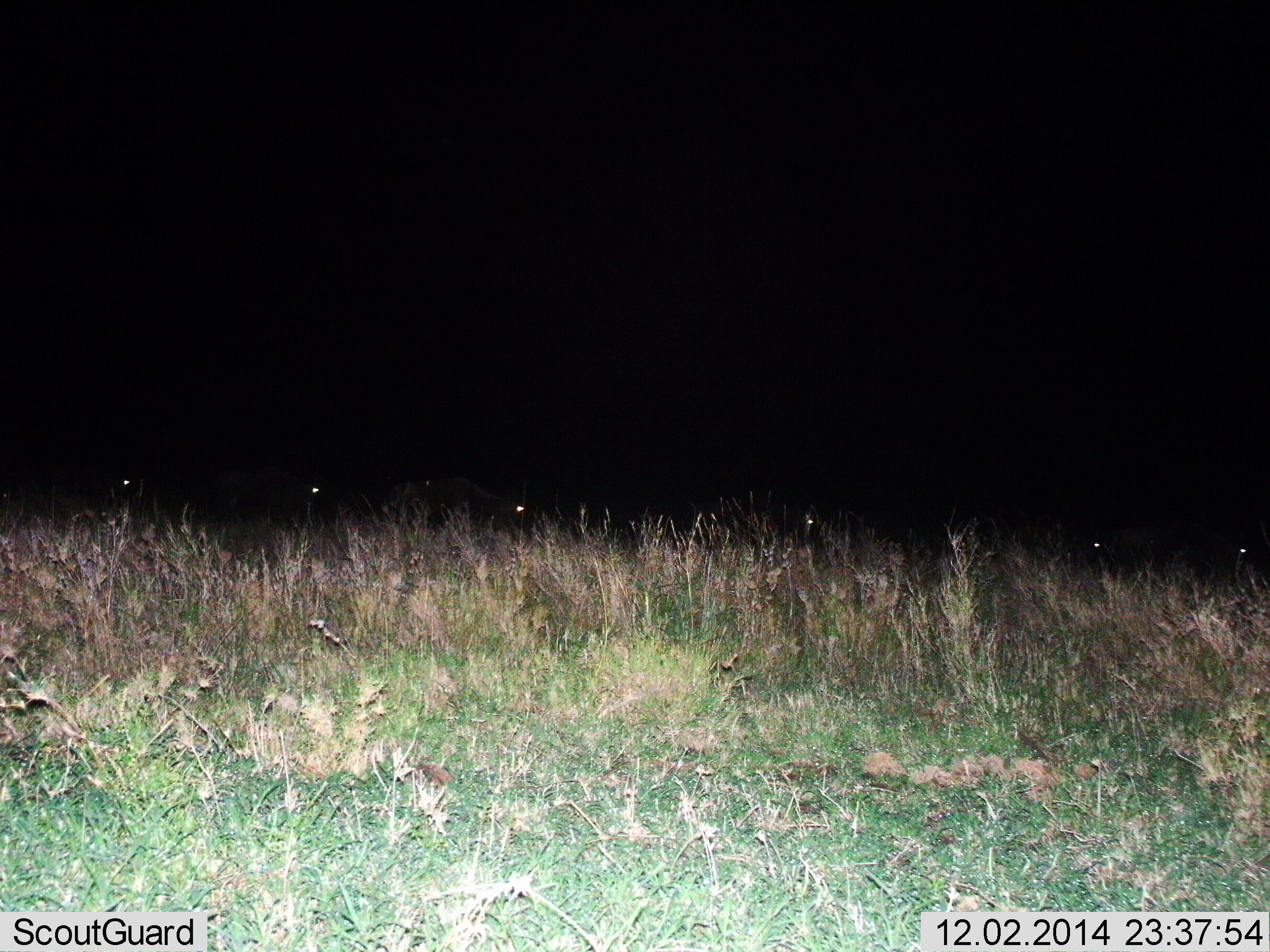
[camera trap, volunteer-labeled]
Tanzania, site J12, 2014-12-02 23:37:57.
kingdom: Animalia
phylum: Chordata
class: Mammalia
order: Artiodactyla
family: Bovidae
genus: Connochaetes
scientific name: Connochaetes taurinus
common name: blue wildebeest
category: wildebeest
Wildebeest (blue wildebeest) (Connochaetes taurinus), count 6. Behavior (volunteer vote fractions): standing 20%, resting 0%, moving 80%, interacting 0%. Young present (vote fraction): 0%. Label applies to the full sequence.